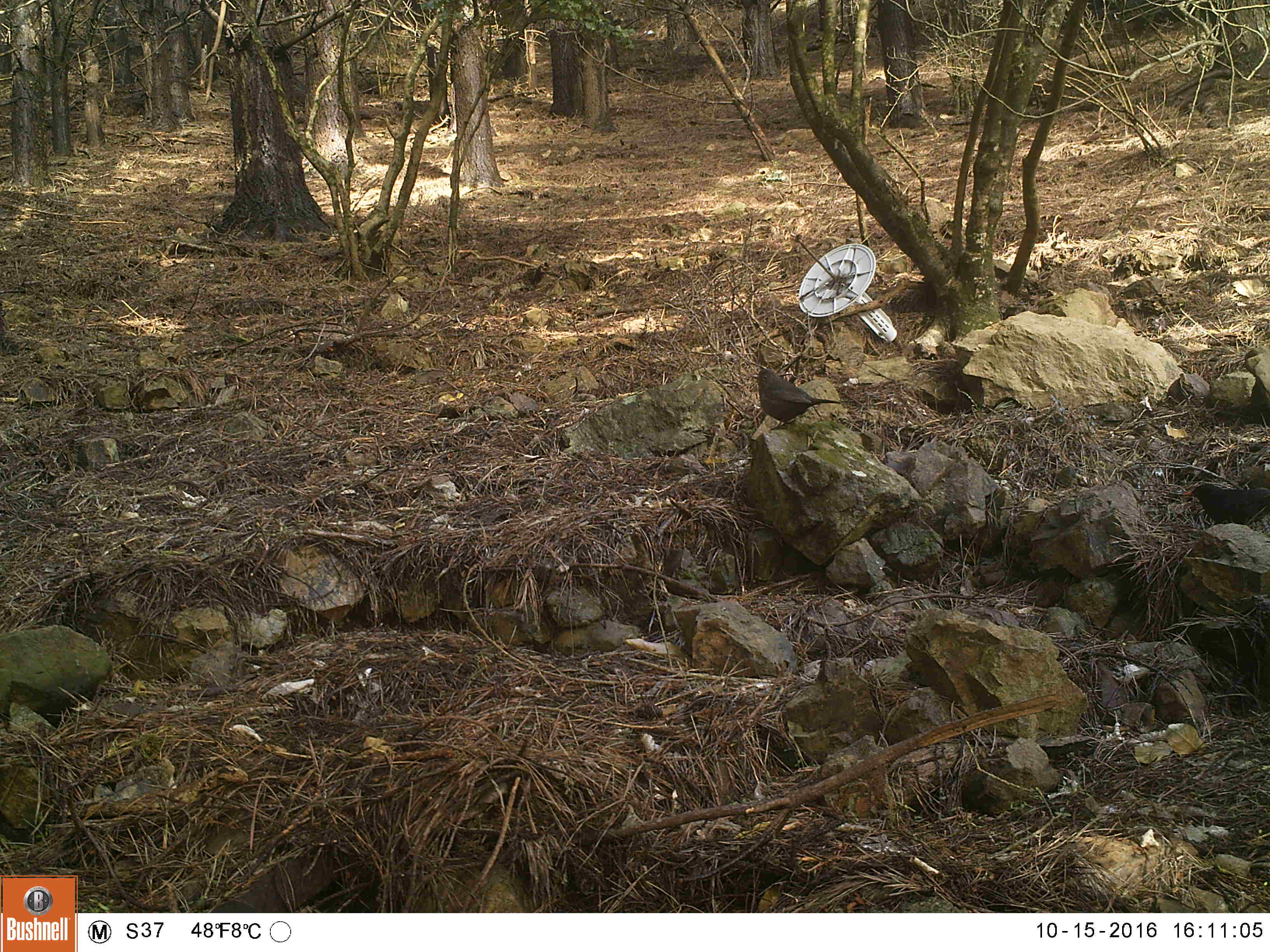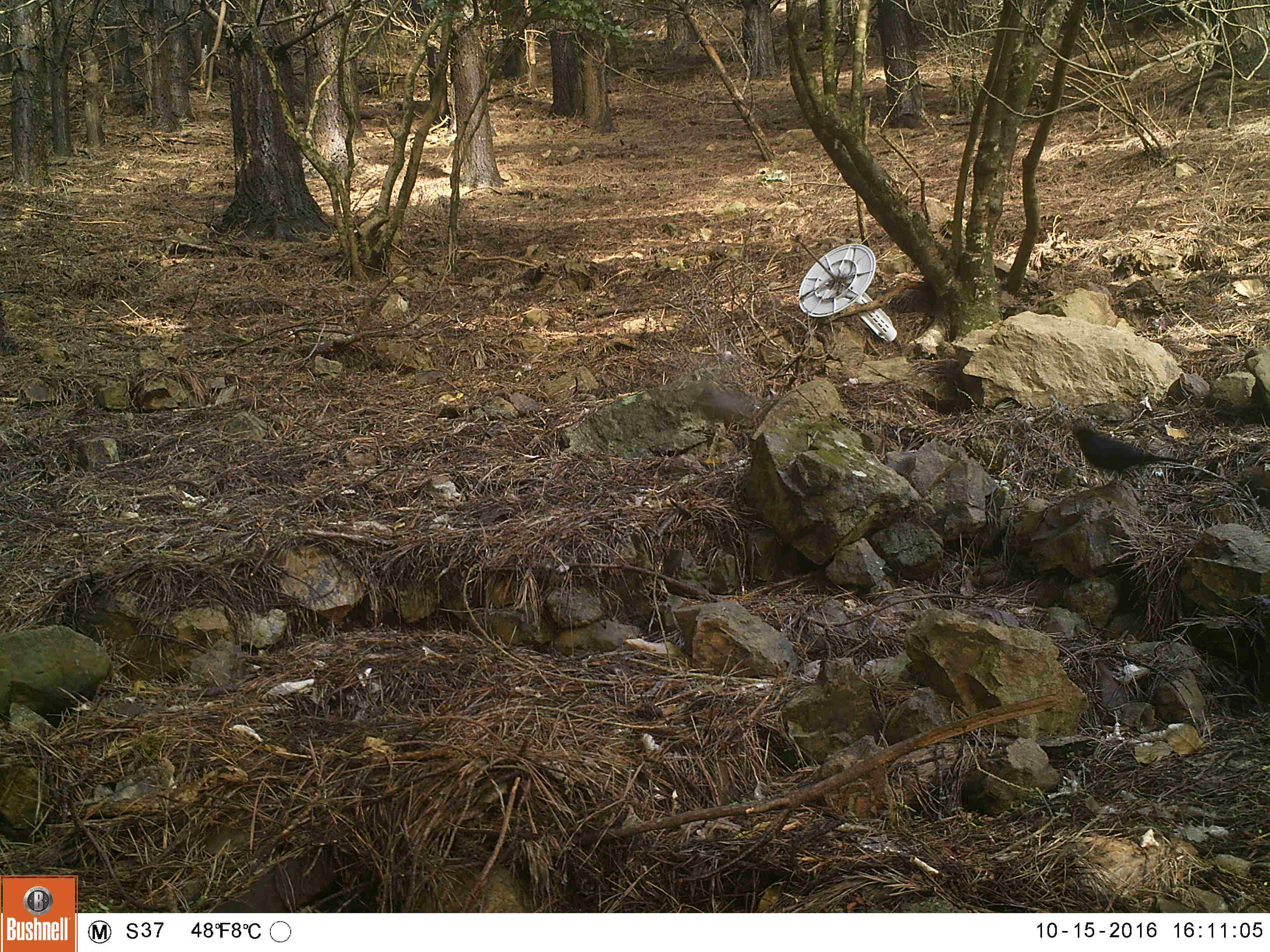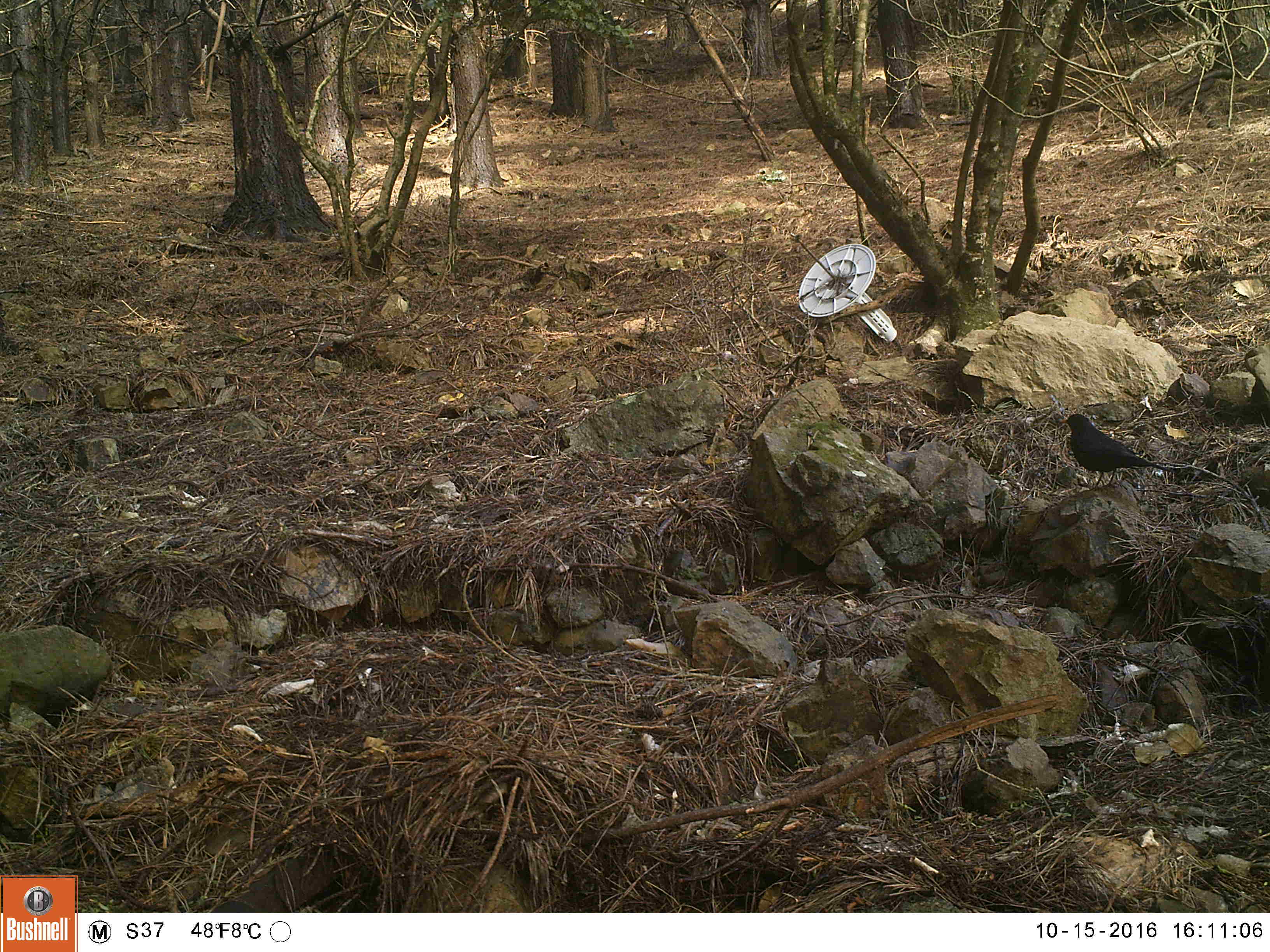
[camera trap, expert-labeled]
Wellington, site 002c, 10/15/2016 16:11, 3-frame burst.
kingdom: Animalia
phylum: Chordata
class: Aves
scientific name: Aves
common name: bird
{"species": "bird (Aves)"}